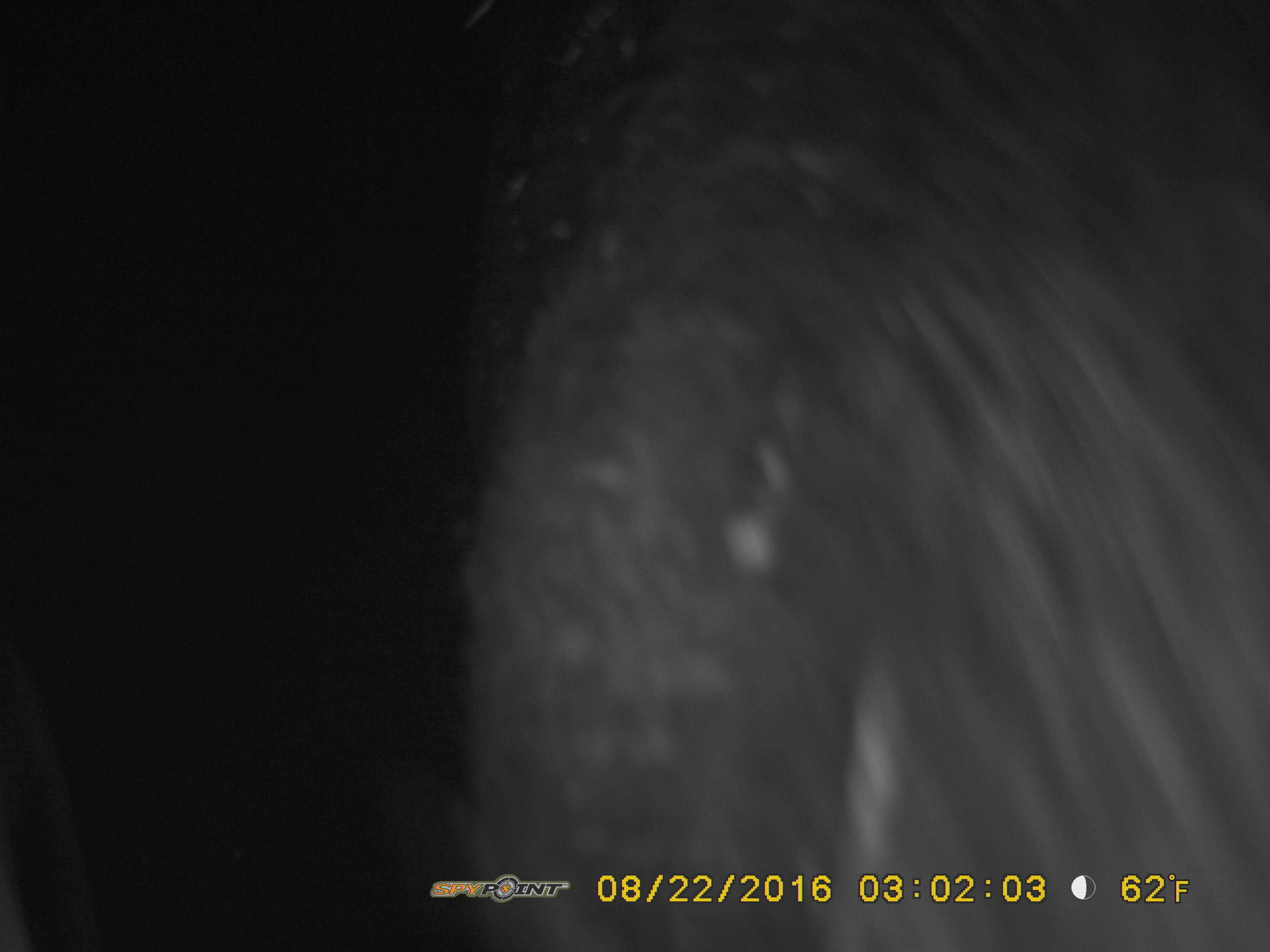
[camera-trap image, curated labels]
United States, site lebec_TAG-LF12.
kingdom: Animalia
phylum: Chordata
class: Mammalia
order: Artiodactyla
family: Suidae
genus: Sus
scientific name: Sus scrofa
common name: wild boar